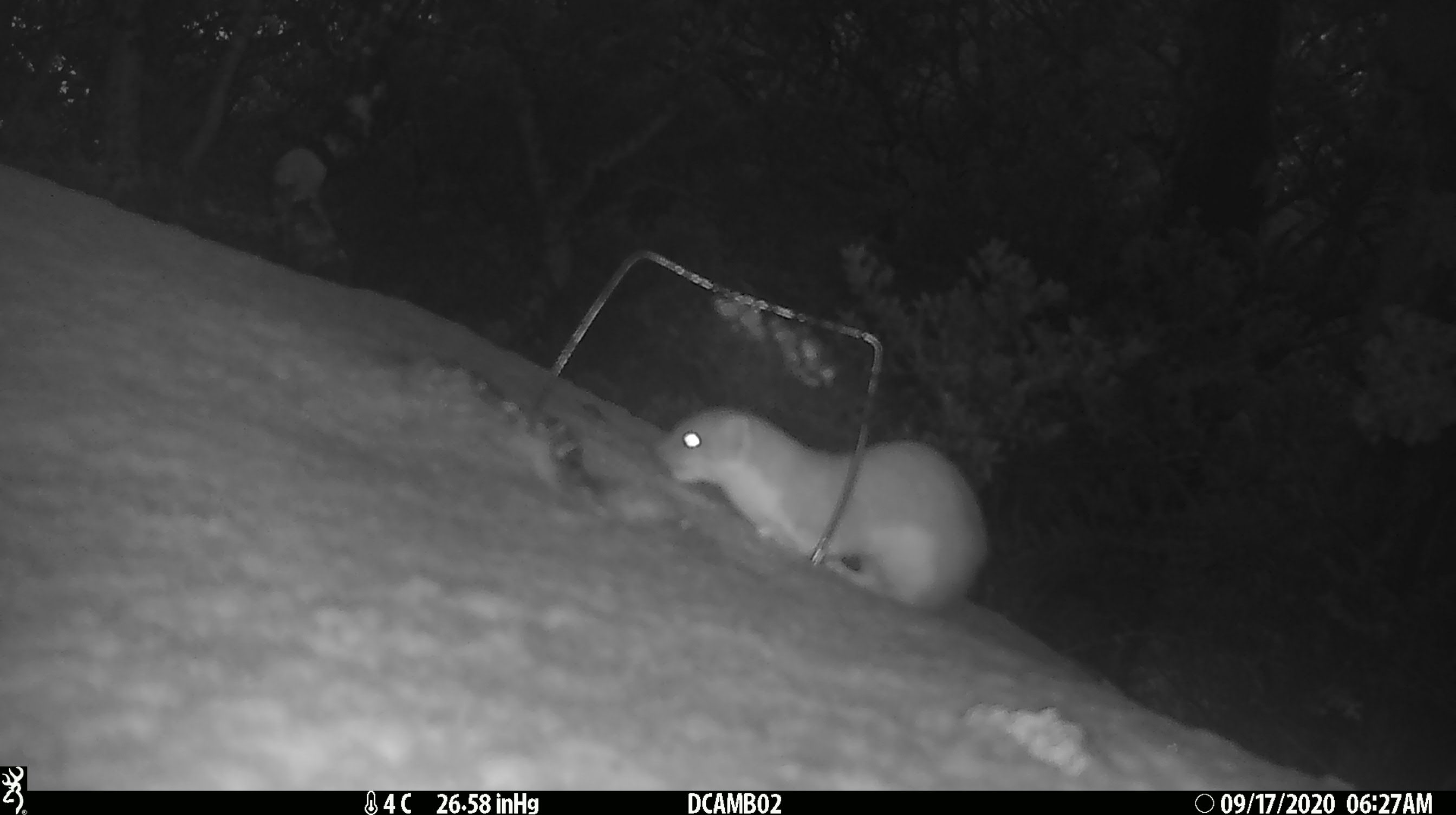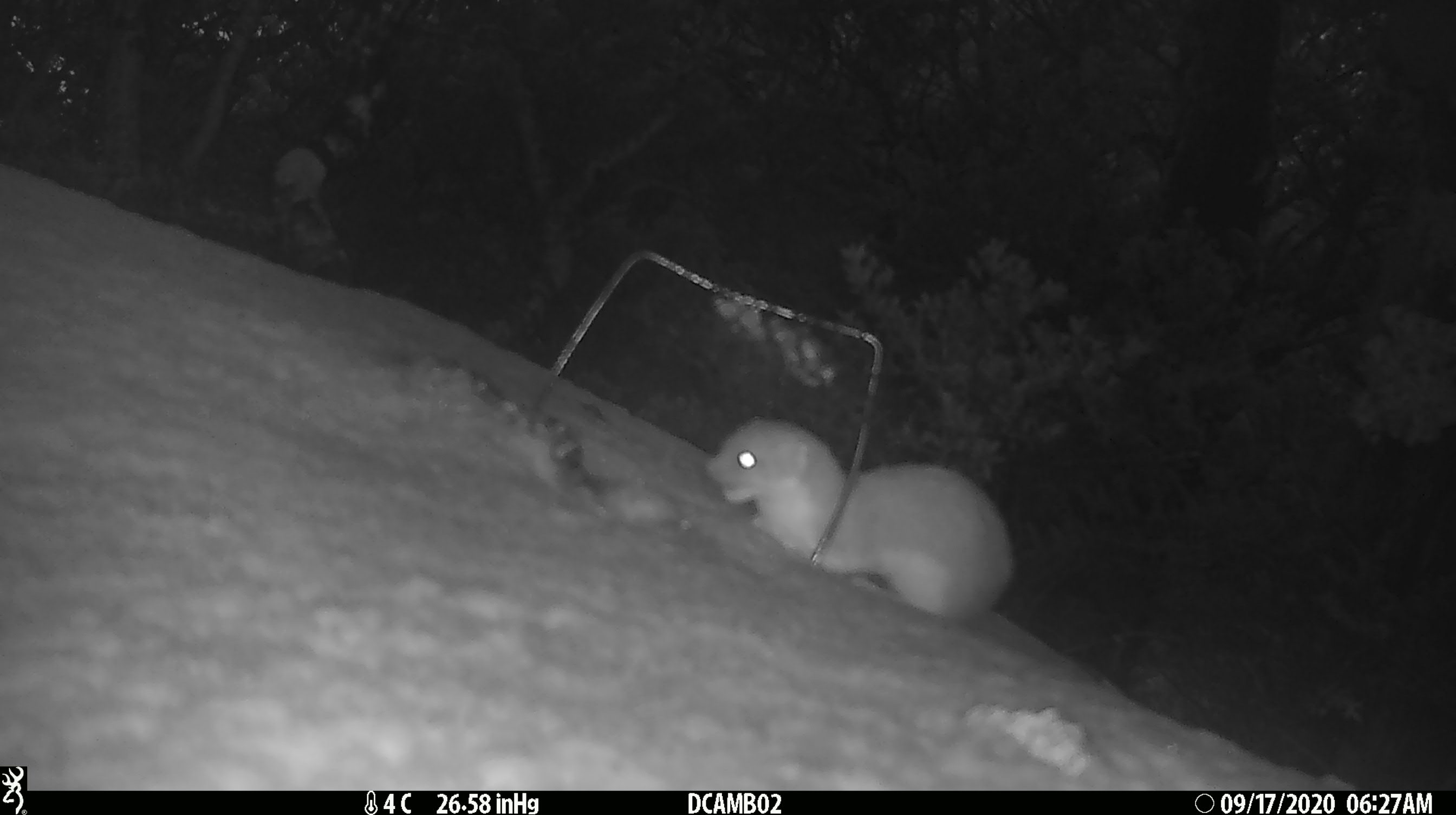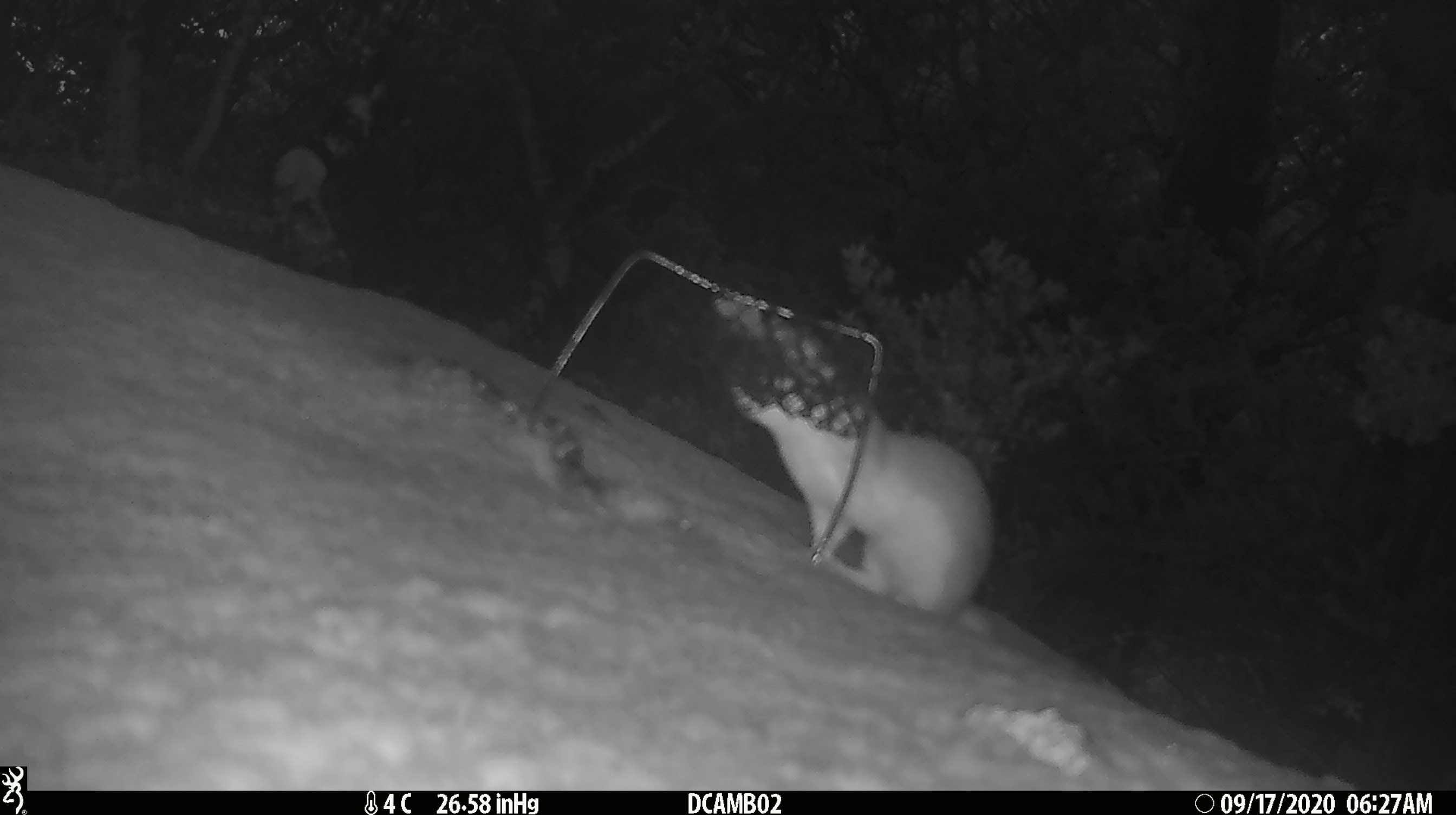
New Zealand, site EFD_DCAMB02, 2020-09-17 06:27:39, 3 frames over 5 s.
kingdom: Animalia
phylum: Chordata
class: Mammalia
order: Carnivora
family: Mustelidae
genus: Mustela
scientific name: Mustela erminea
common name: stoat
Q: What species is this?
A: Stoat (Mustela erminea).